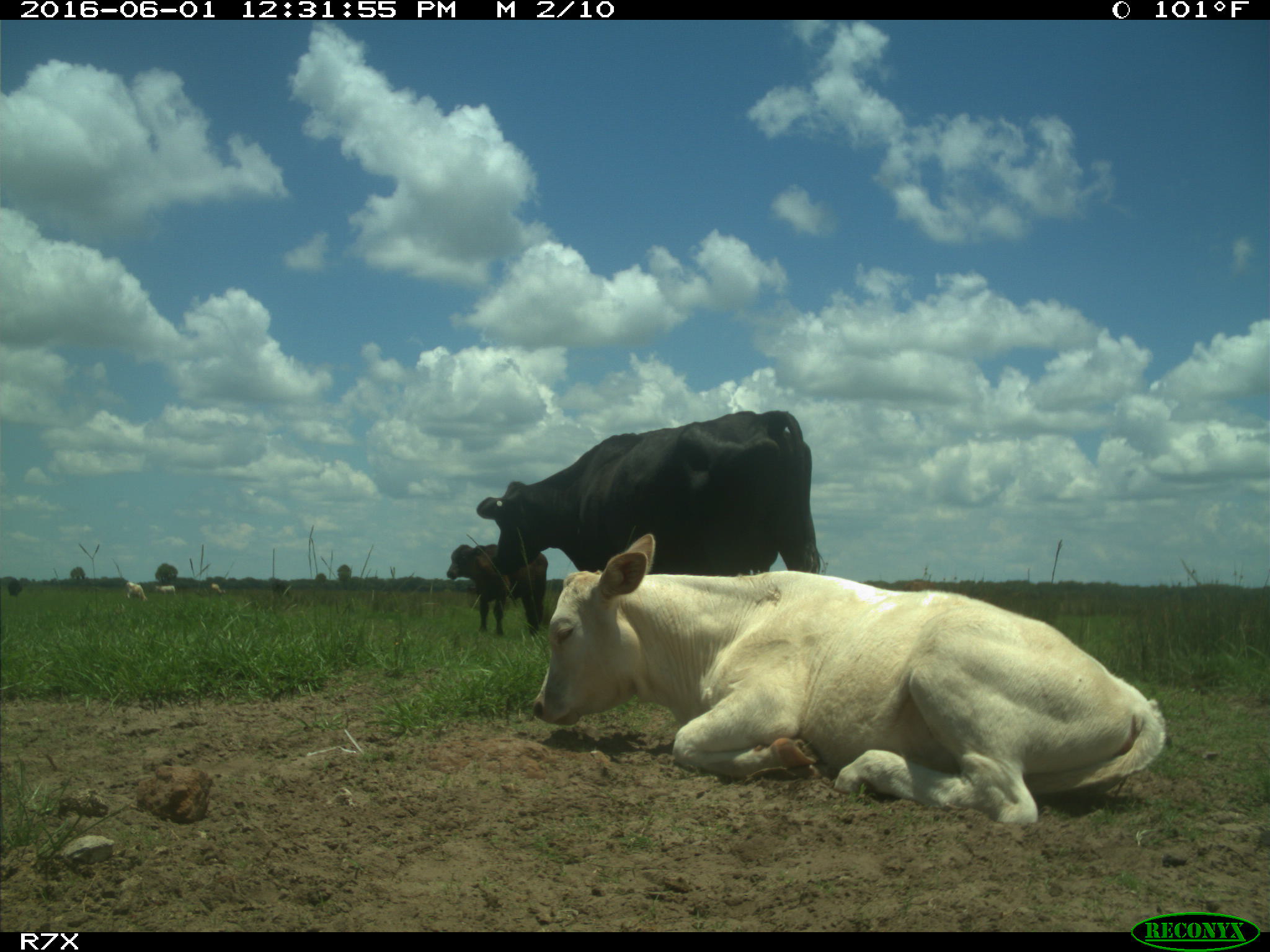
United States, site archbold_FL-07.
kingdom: Animalia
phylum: Chordata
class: Mammalia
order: Artiodactyla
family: Bovidae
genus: Bos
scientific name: Bos taurus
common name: domestic cow